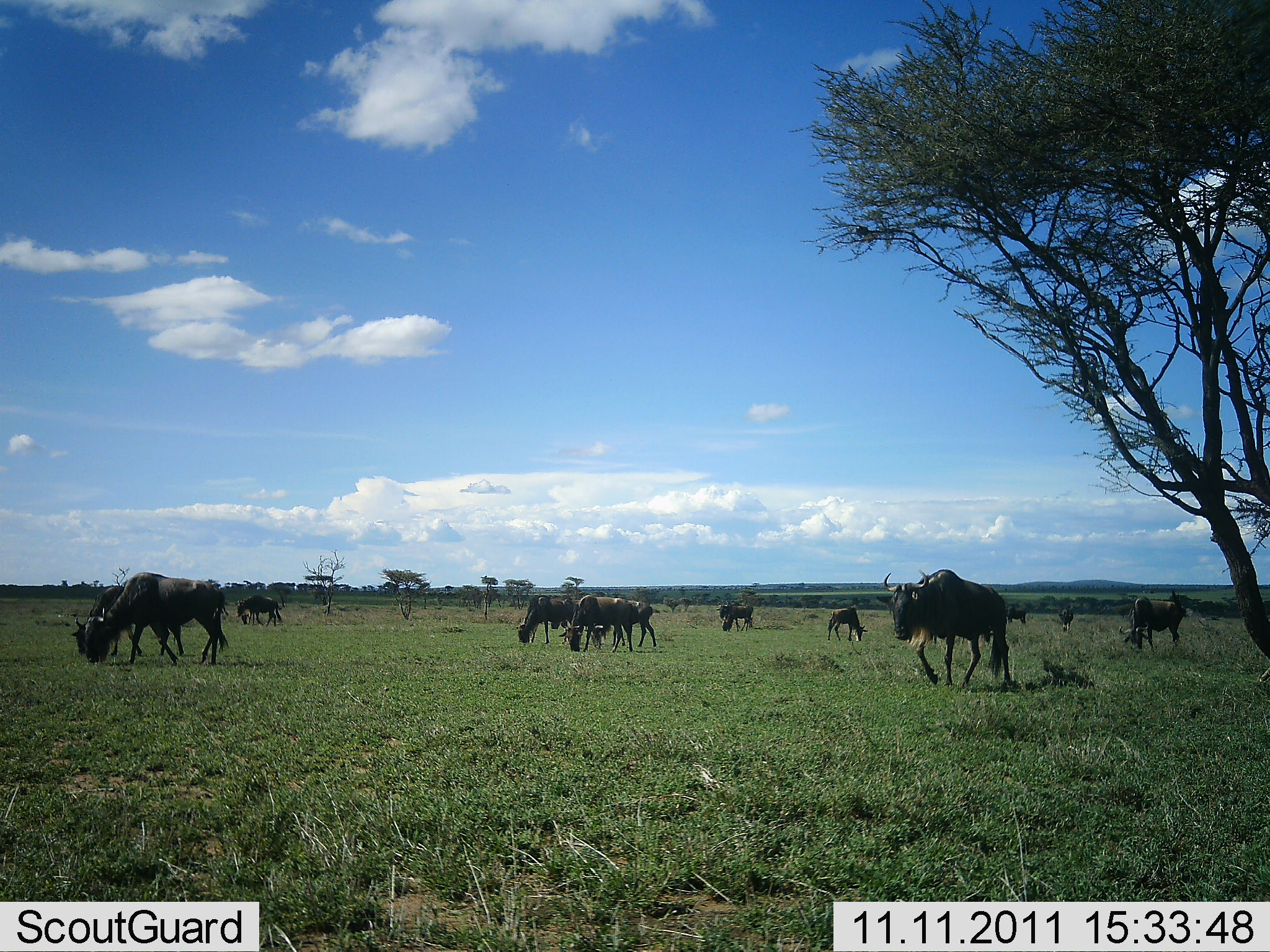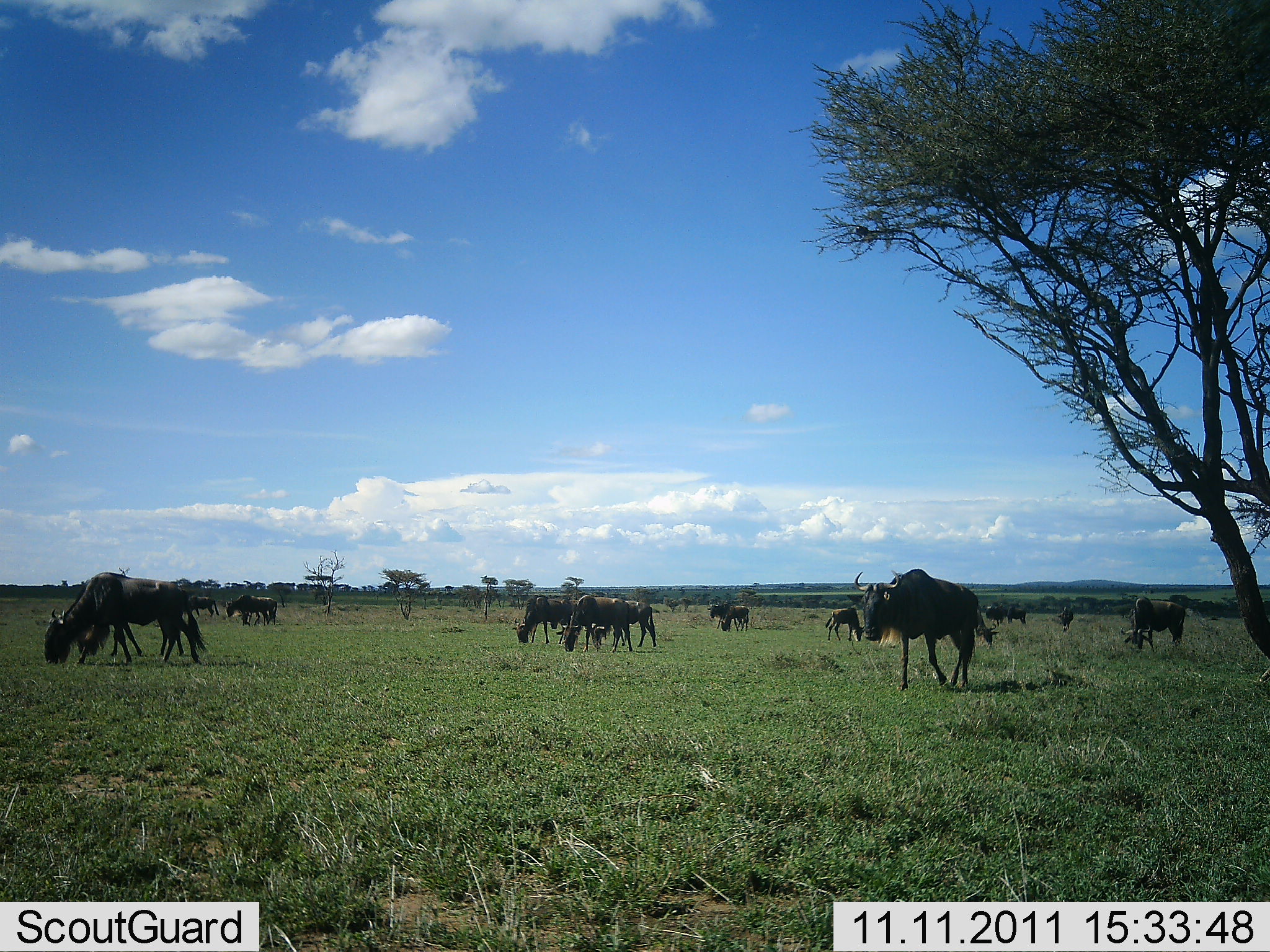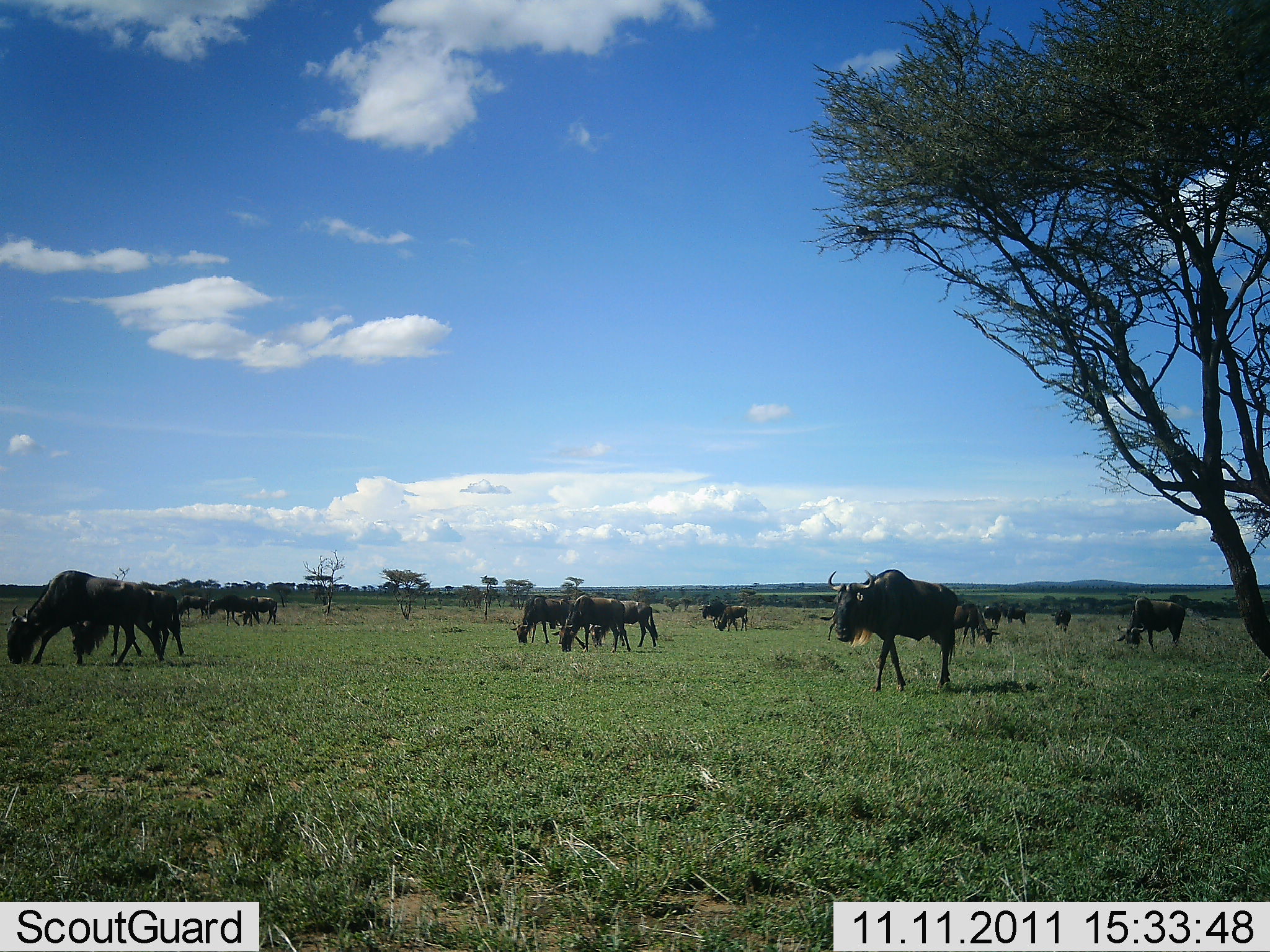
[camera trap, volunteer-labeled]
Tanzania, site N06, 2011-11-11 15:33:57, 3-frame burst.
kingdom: Animalia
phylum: Chordata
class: Mammalia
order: Artiodactyla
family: Bovidae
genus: Connochaetes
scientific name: Connochaetes taurinus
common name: blue wildebeest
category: wildebeest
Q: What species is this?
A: Wildebeest (blue wildebeest) (Connochaetes taurinus).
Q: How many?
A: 11-50.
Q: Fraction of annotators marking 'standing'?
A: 17%.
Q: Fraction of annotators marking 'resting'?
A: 0%.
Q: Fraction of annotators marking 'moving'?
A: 67%.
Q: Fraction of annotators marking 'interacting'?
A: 8%.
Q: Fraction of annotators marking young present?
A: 0%.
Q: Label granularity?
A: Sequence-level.